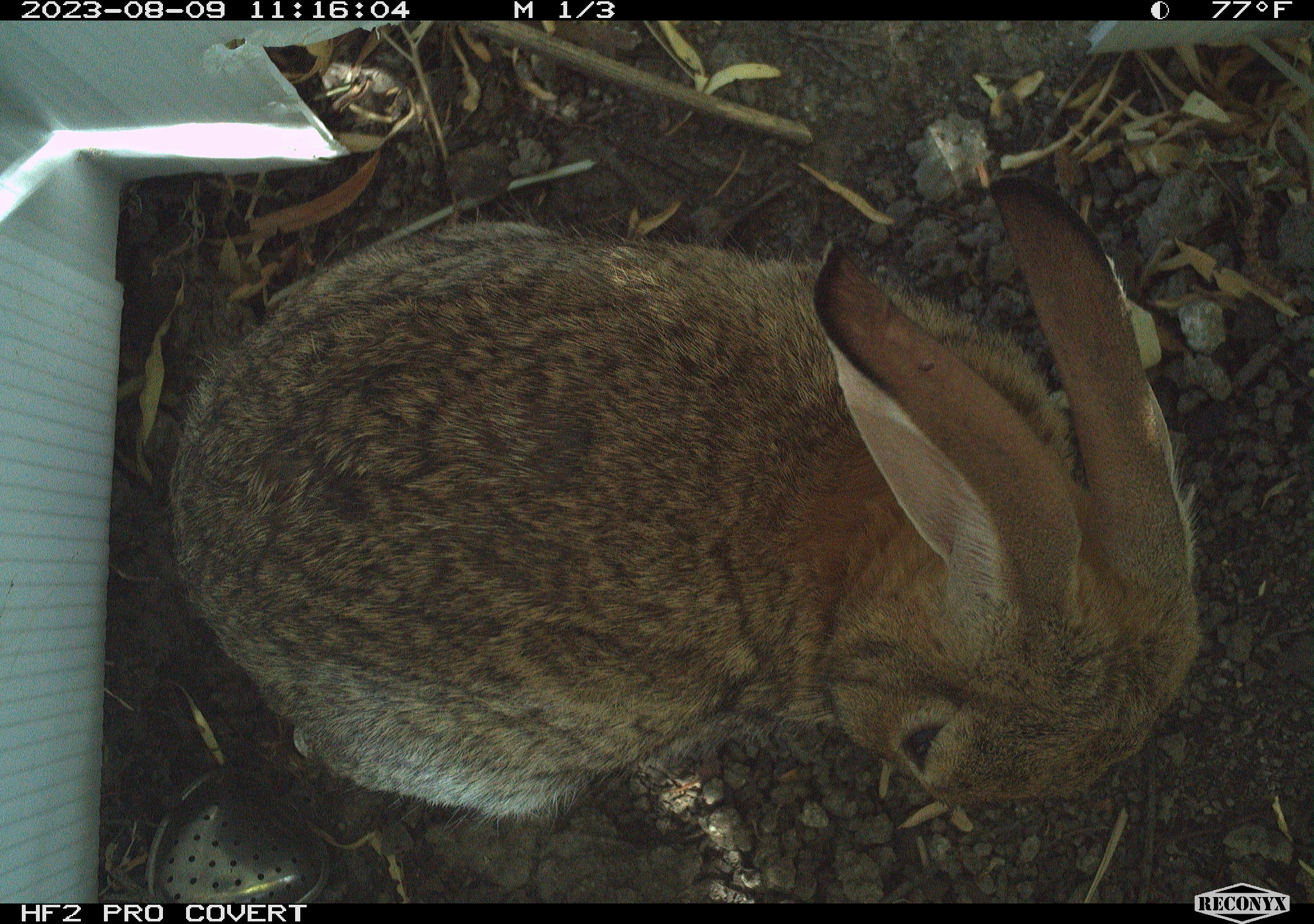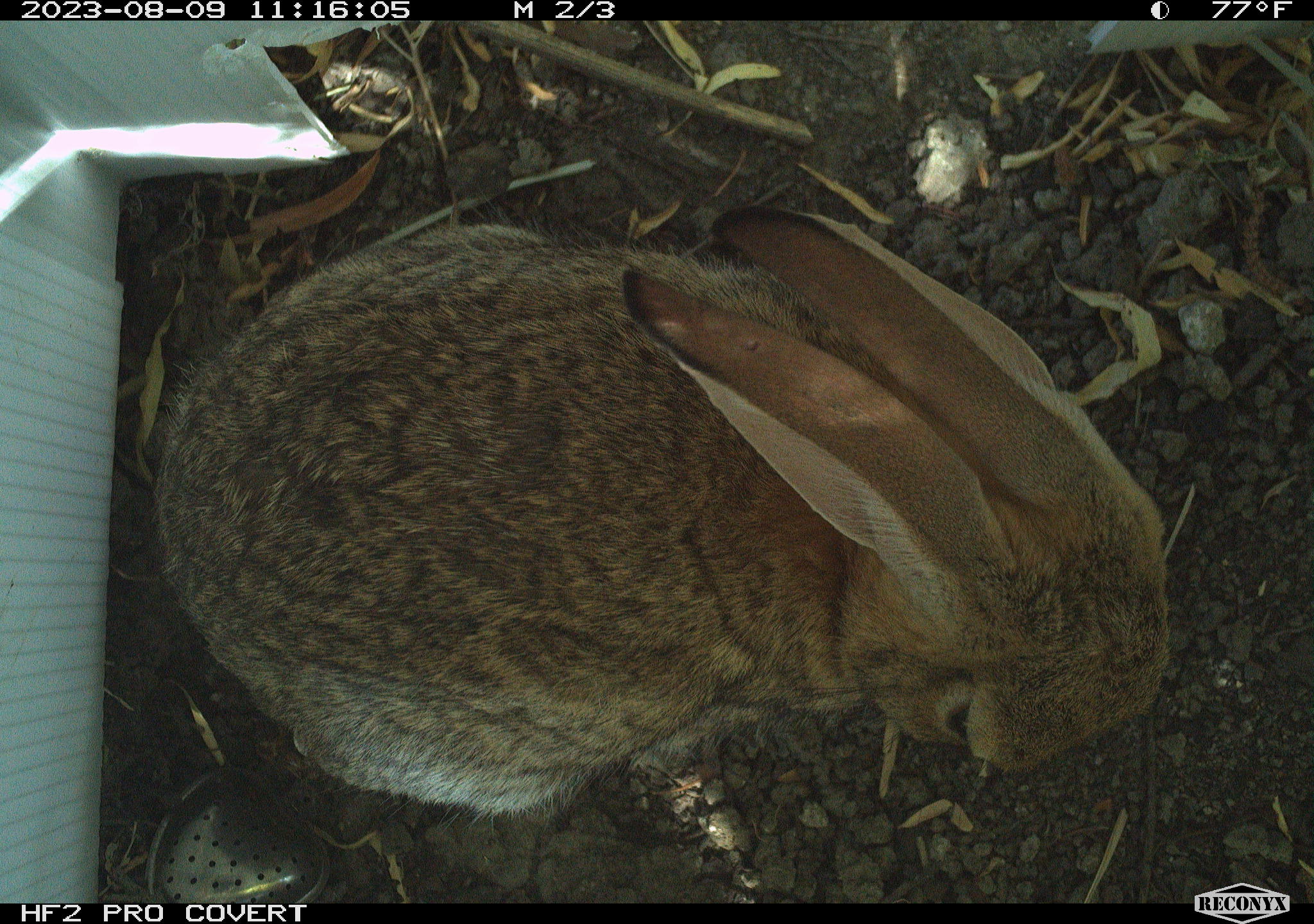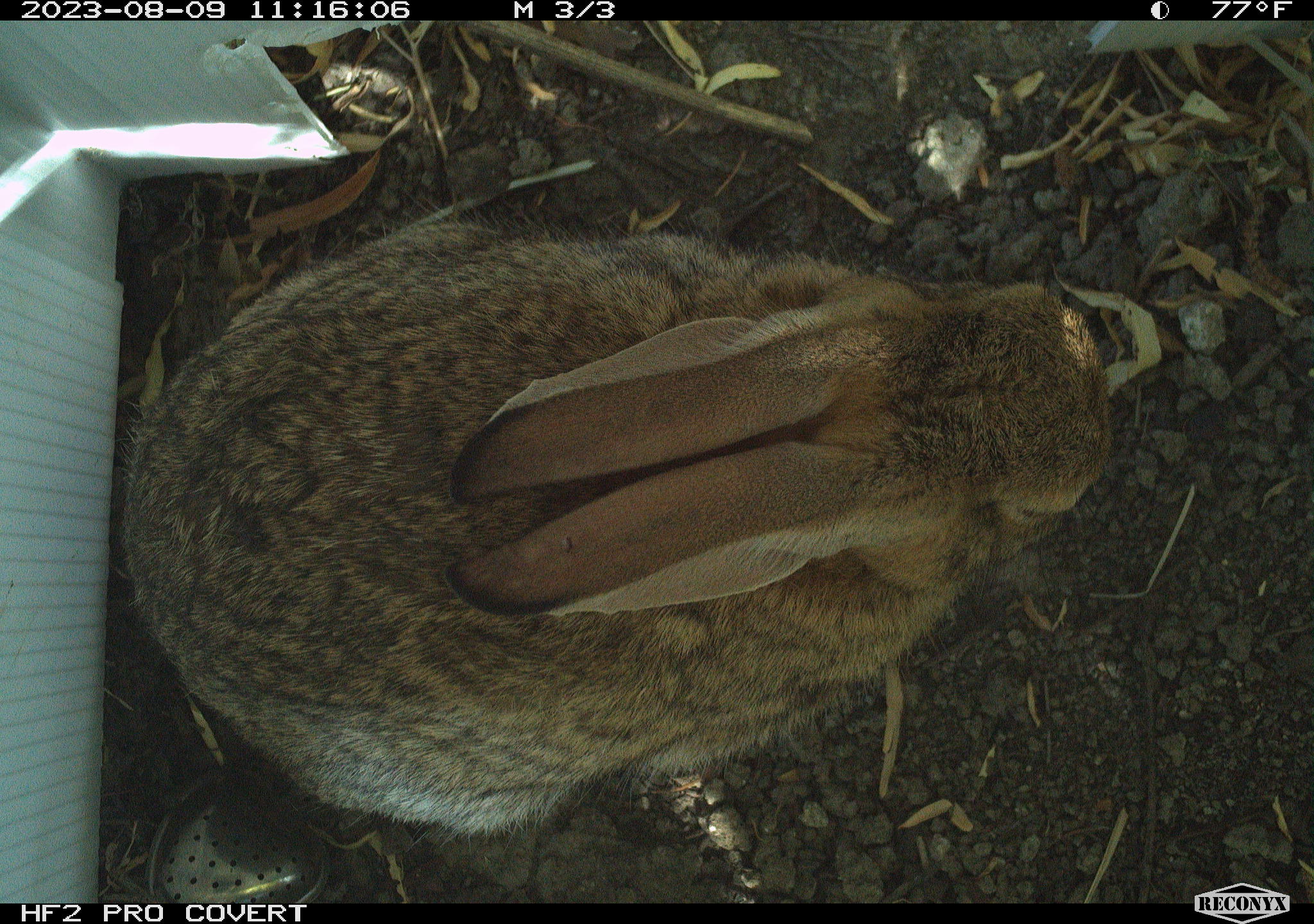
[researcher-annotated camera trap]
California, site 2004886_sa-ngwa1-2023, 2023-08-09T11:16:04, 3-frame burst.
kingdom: Animalia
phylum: Chordata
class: Mammalia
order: Lagomorpha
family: Leporidae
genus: Sylvilagus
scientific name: Sylvilagus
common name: cottontail rabbits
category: sylvilagus species